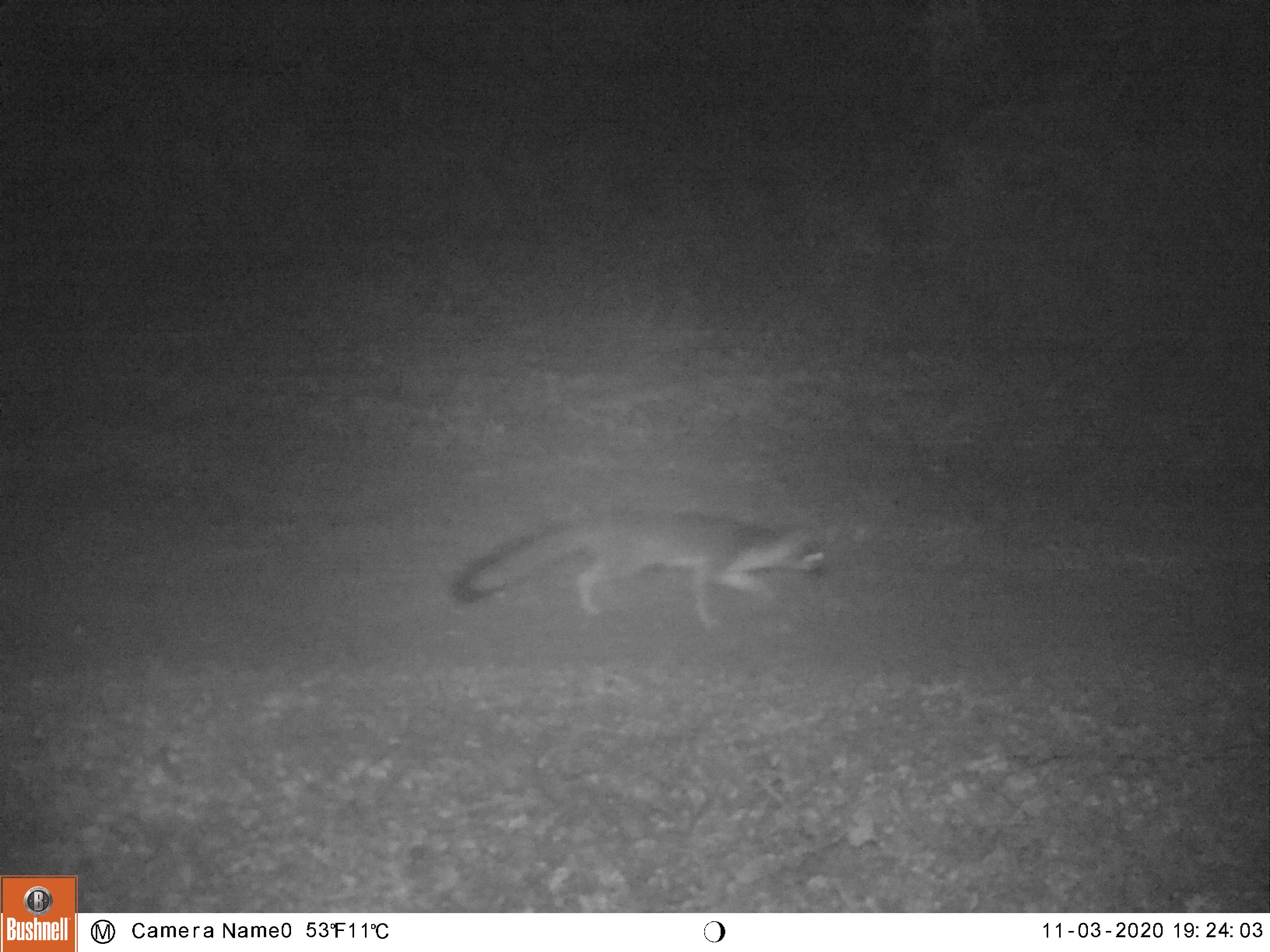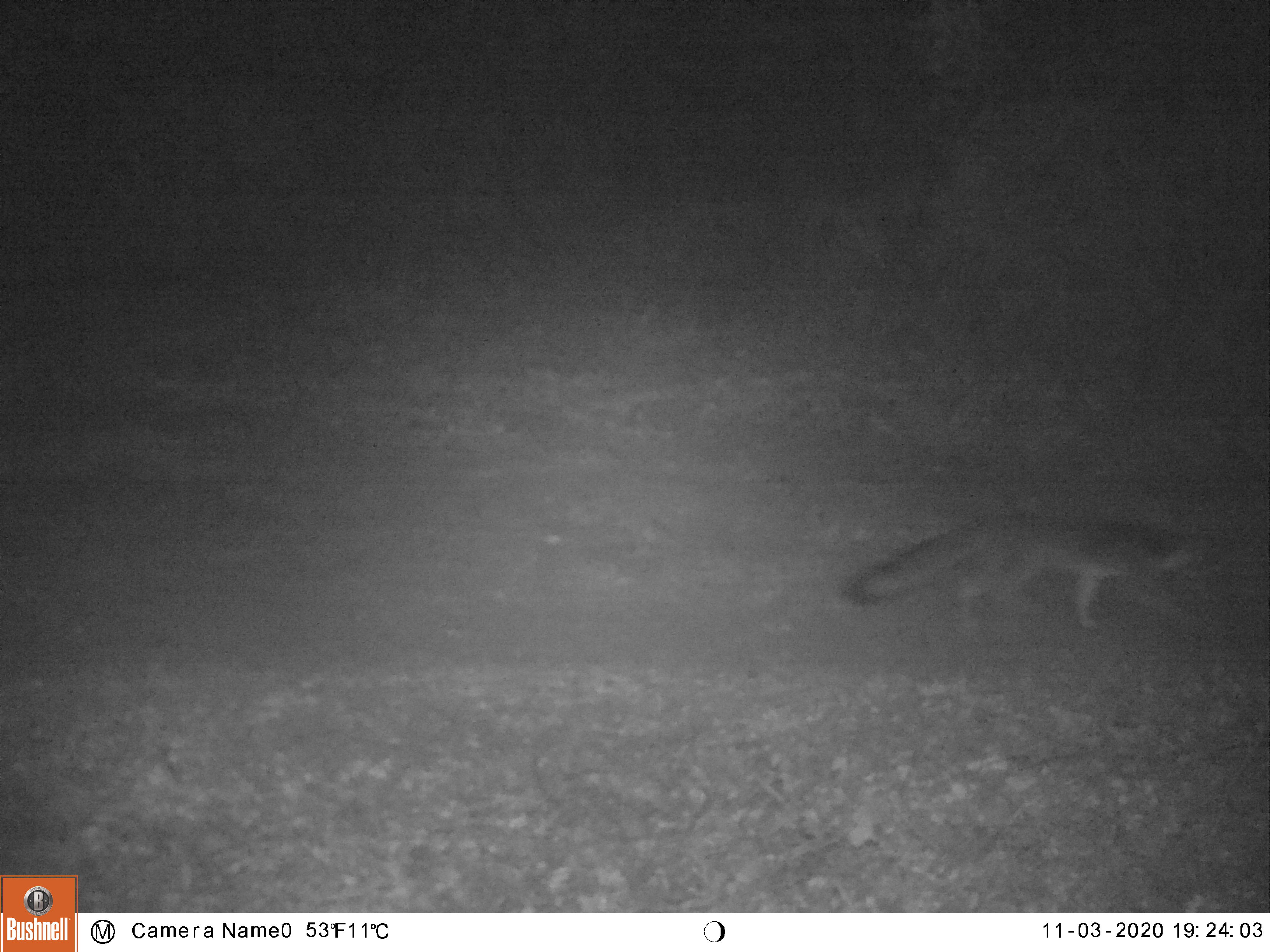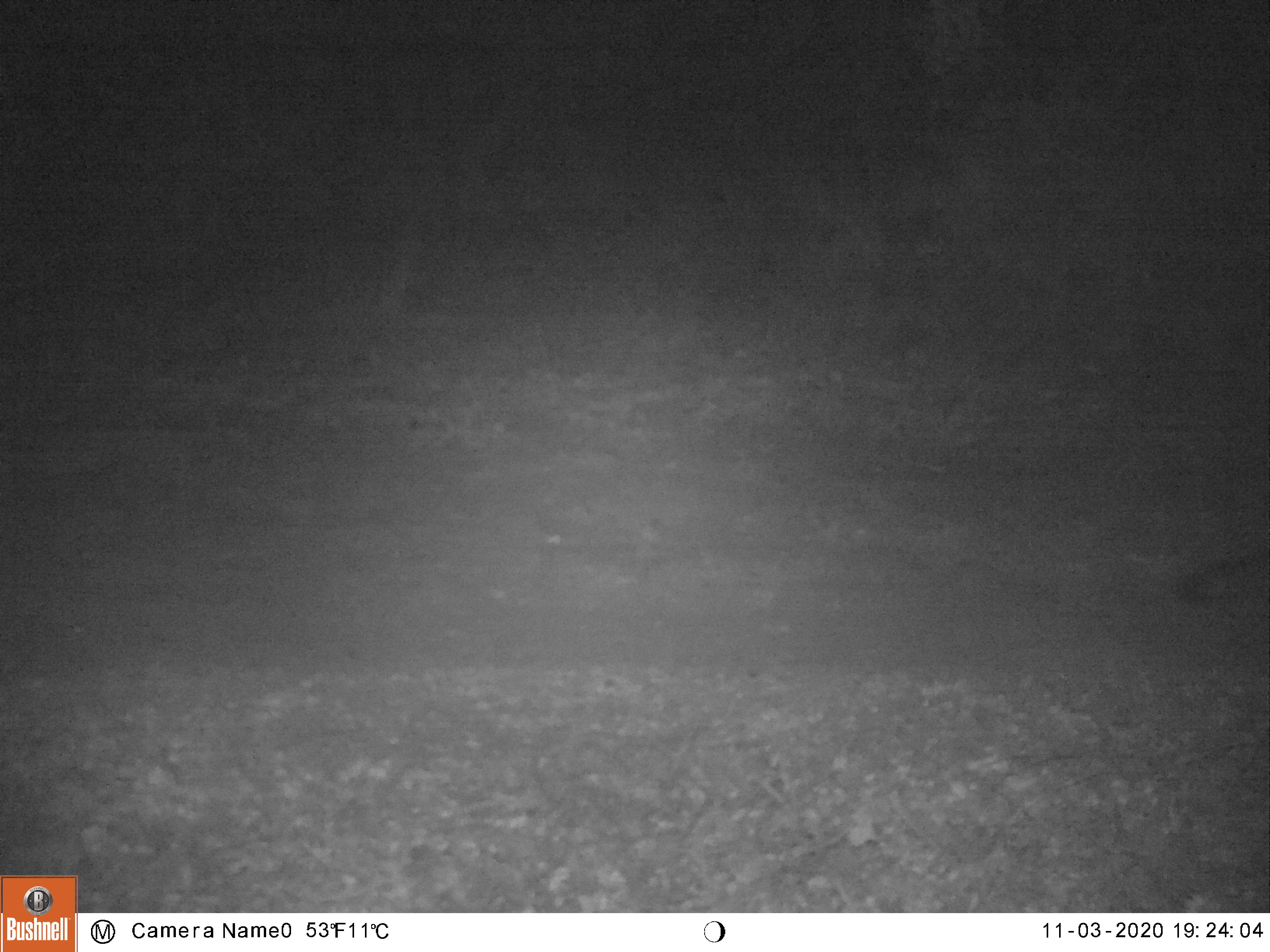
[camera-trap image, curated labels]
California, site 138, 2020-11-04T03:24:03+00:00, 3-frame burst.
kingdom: Animalia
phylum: Chordata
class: Mammalia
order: Carnivora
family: Canidae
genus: Urocyon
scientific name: Urocyon cinereoargenteus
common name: gray fox